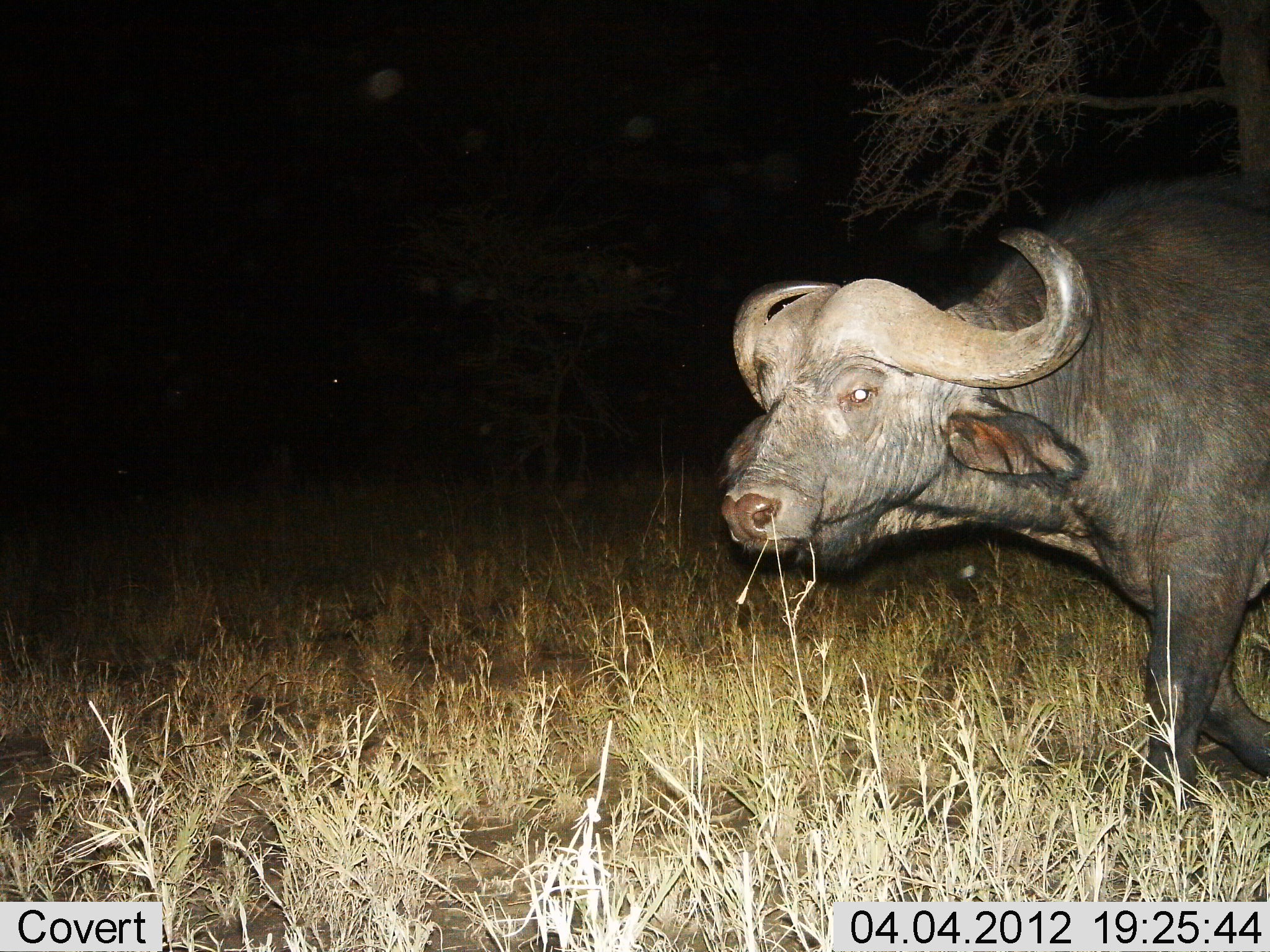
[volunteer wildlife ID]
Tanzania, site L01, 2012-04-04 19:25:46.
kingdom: Animalia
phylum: Chordata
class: Mammalia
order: Artiodactyla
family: Bovidae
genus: Syncerus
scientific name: Syncerus caffer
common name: cape buffalo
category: buffalo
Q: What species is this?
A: Buffalo (cape buffalo) (Syncerus caffer).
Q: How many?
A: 1.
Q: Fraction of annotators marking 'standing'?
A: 15%.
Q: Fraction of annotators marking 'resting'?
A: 0%.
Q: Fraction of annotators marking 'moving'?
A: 92%.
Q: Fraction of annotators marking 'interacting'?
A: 0%.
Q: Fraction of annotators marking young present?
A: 0%.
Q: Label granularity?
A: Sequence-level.